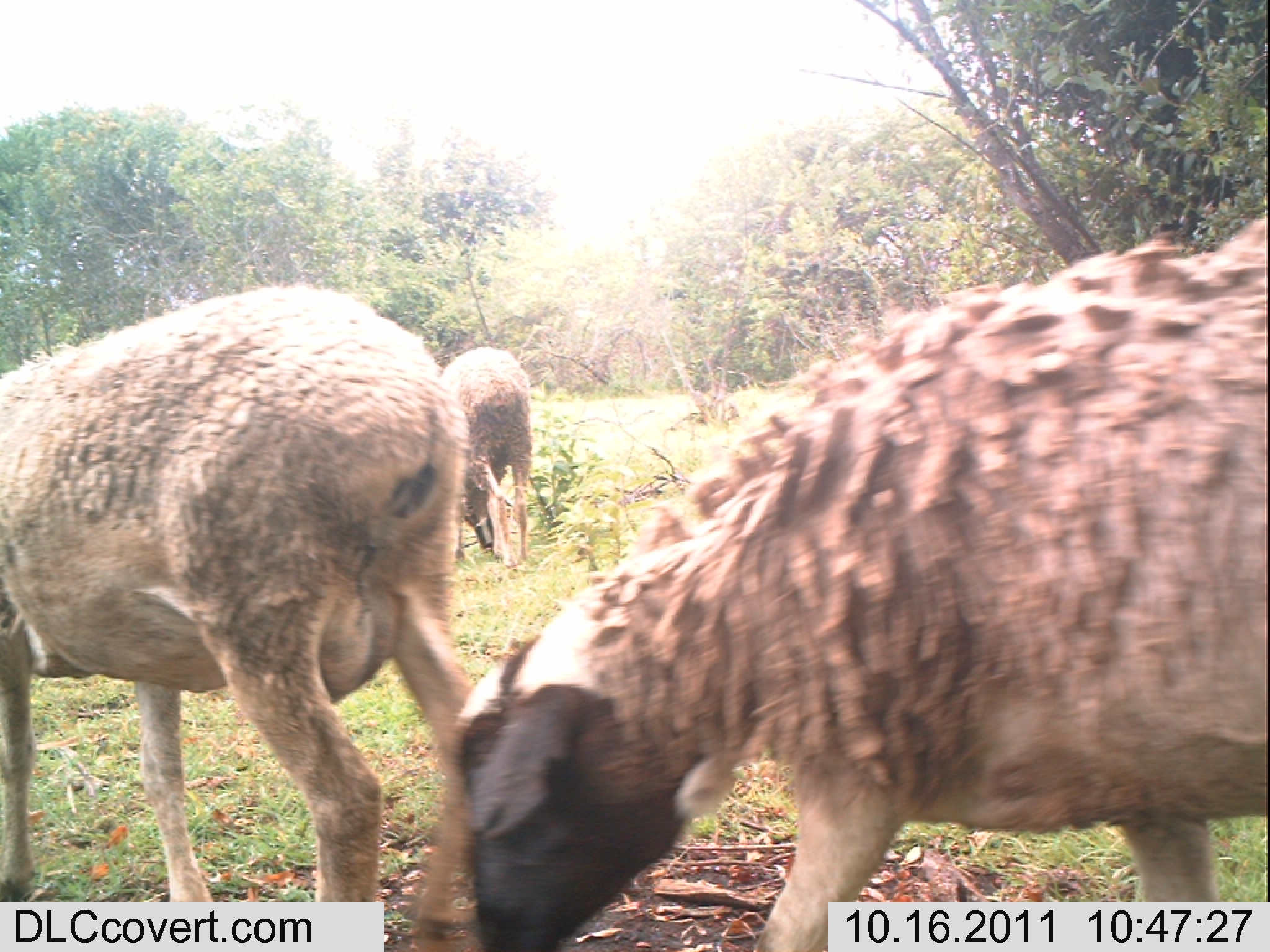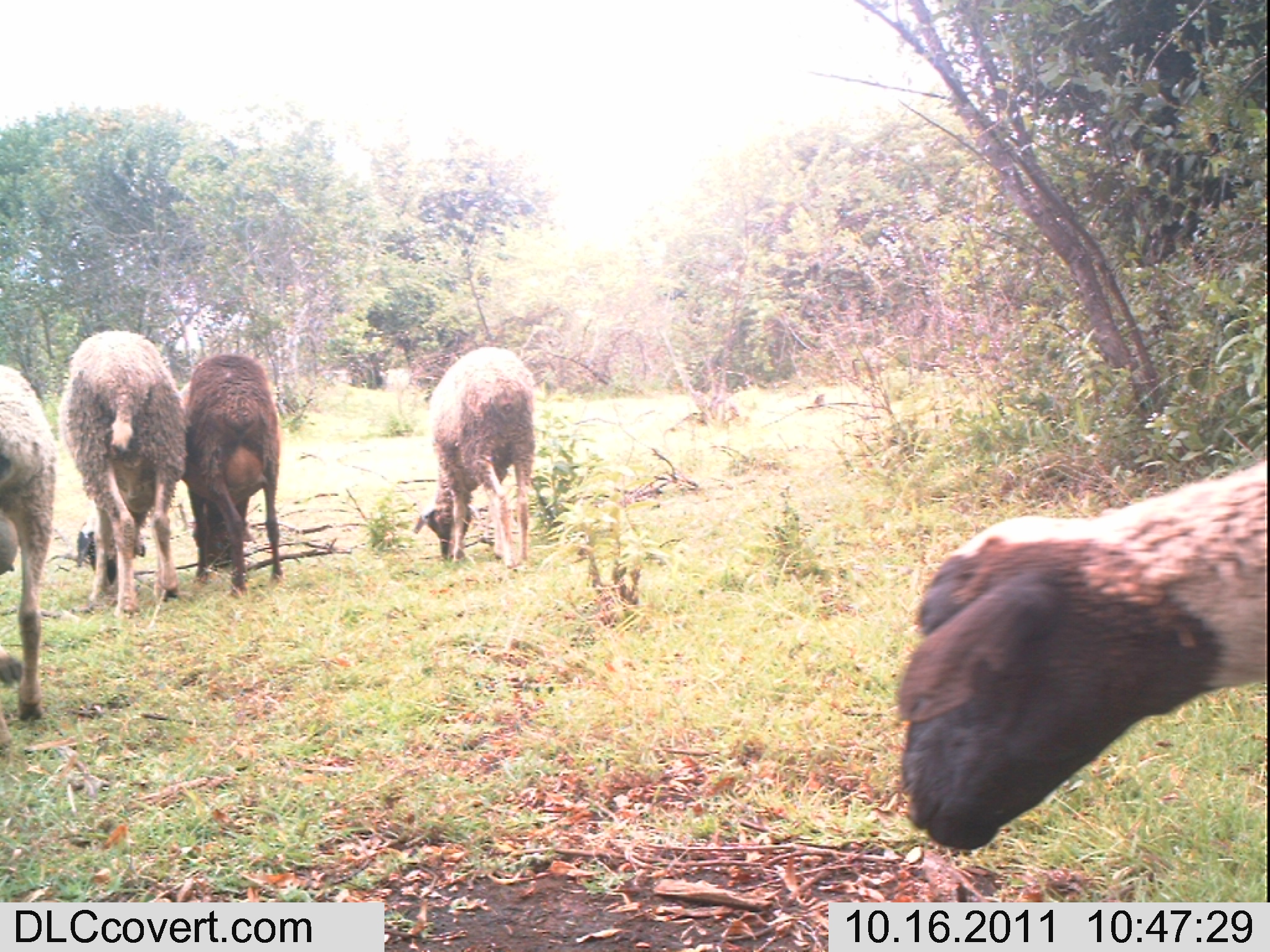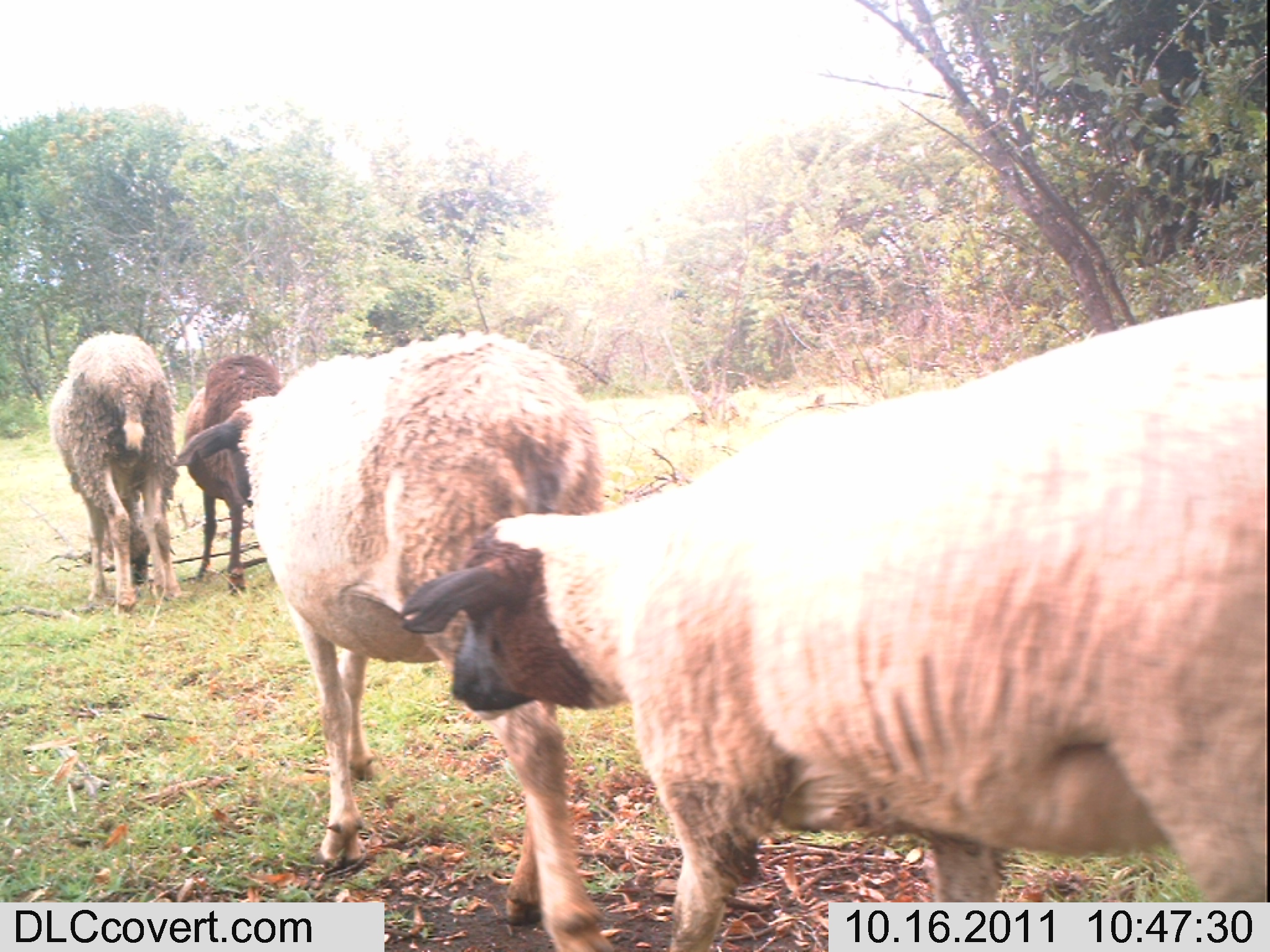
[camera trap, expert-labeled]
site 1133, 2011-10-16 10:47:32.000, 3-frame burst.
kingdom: Animalia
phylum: Chordata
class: Mammalia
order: Artiodactyla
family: Bovidae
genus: Capra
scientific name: Capra aegagrus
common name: wild goat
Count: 3.